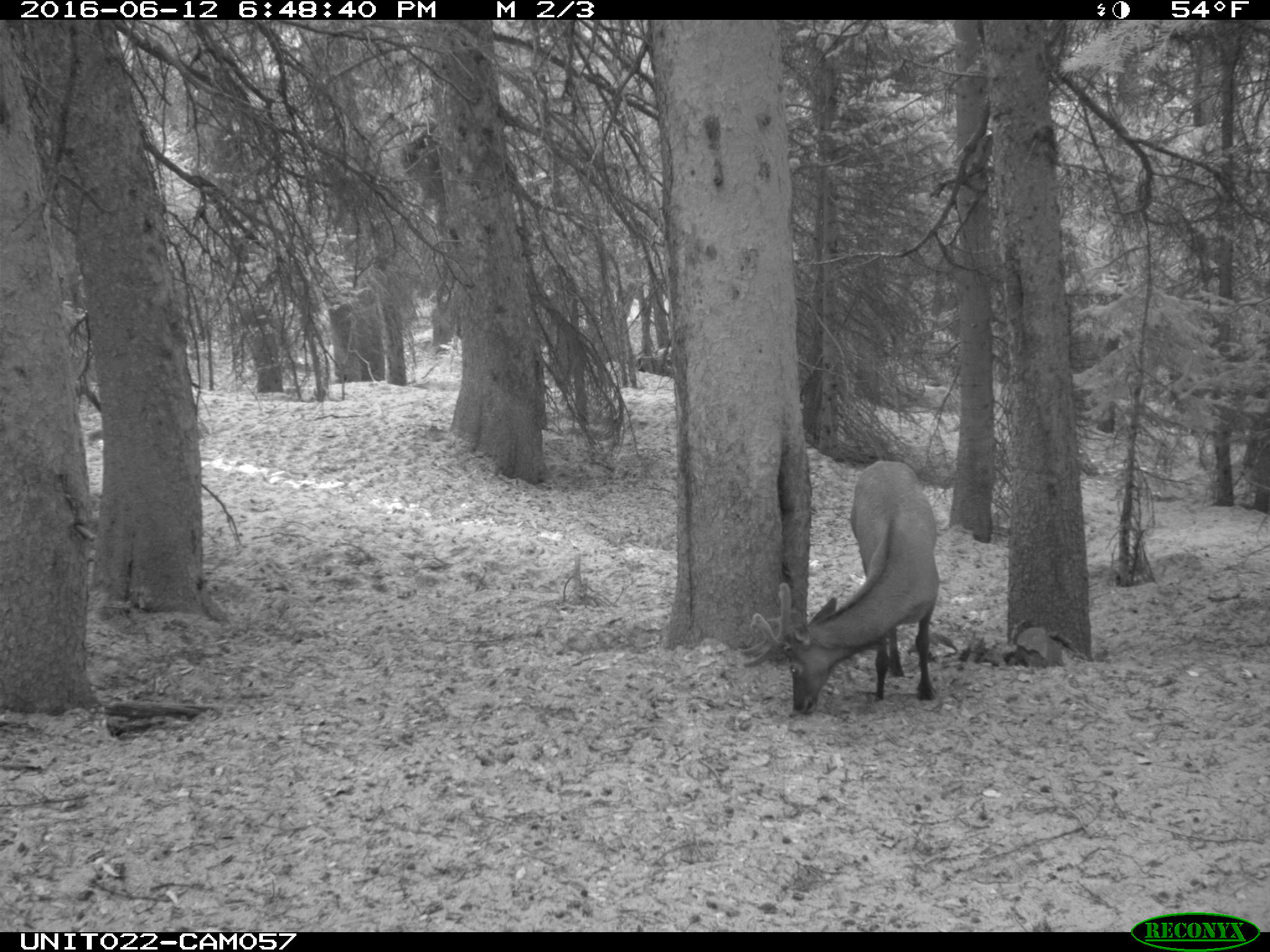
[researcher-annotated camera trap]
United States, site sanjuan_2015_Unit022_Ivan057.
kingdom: Animalia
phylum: Chordata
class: Mammalia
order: Artiodactyla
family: Cervidae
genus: Cervus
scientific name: Cervus elaphus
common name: red deer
Cervus elaphus (red deer).